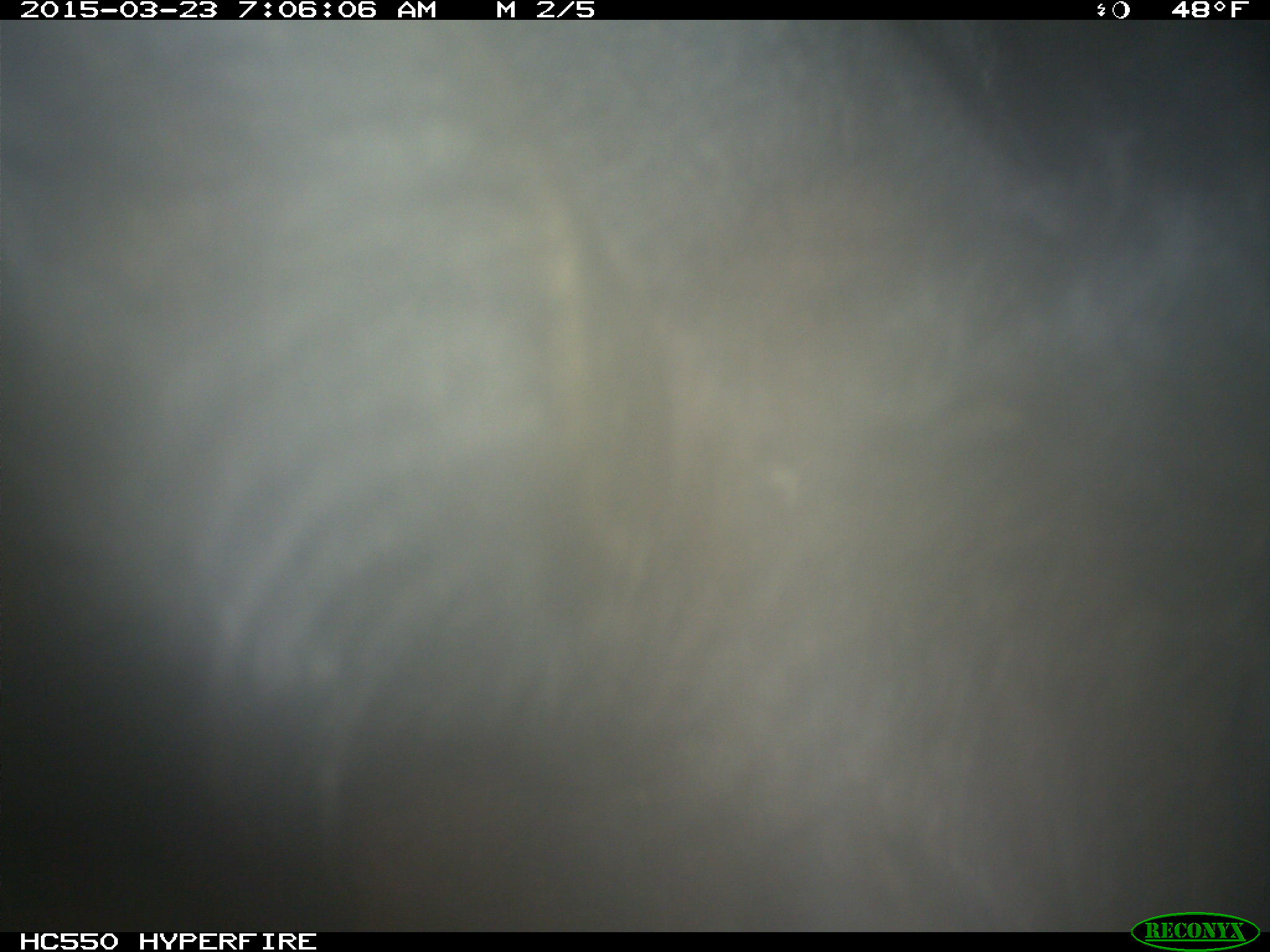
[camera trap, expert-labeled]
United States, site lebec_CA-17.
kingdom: Animalia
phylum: Chordata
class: Mammalia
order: Artiodactyla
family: Bovidae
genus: Bos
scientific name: Bos taurus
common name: domestic cow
Bos taurus (domestic cow).